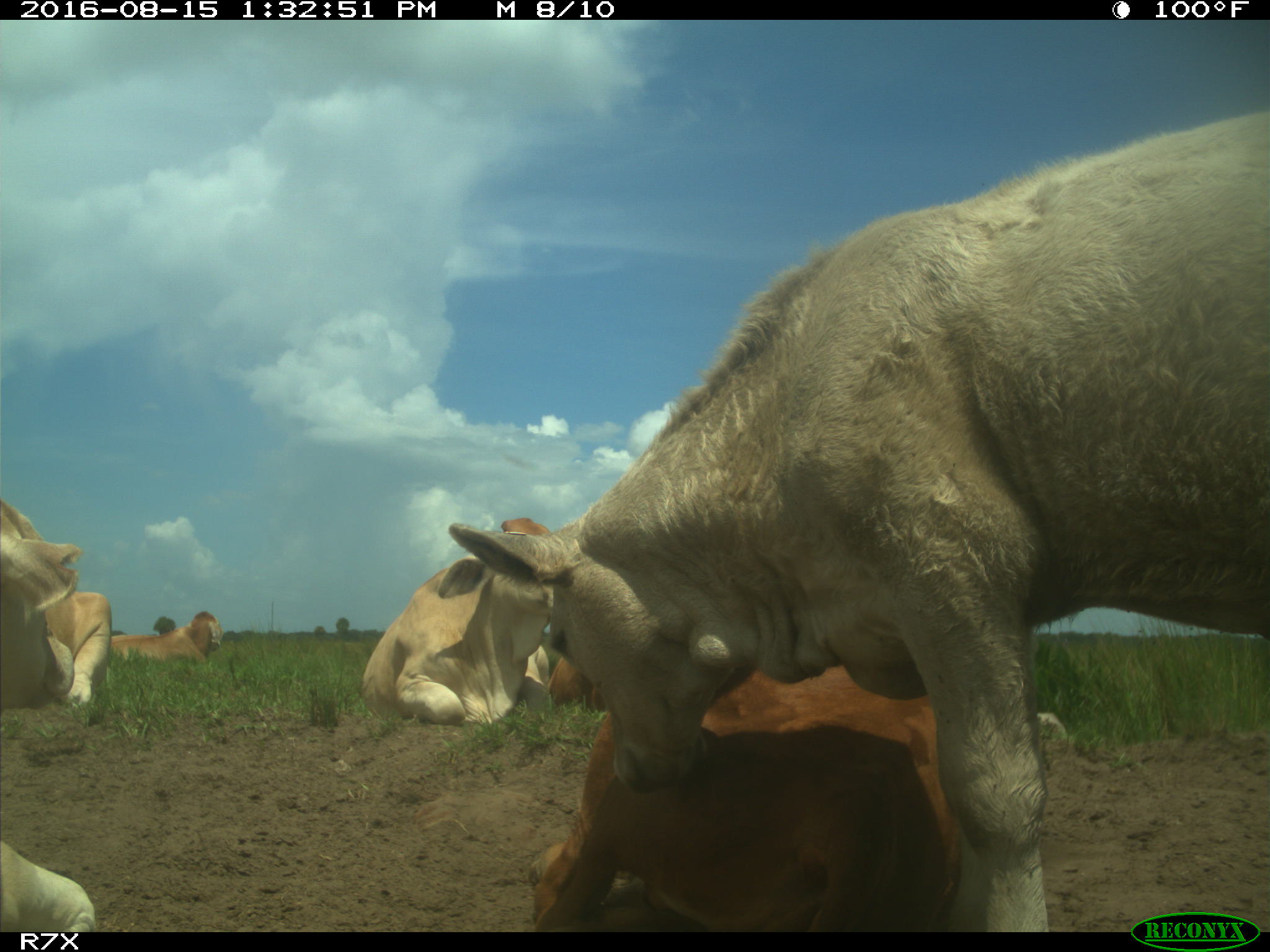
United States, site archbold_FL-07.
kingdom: Animalia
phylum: Chordata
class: Mammalia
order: Artiodactyla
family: Bovidae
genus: Bos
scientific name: Bos taurus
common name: domestic cow